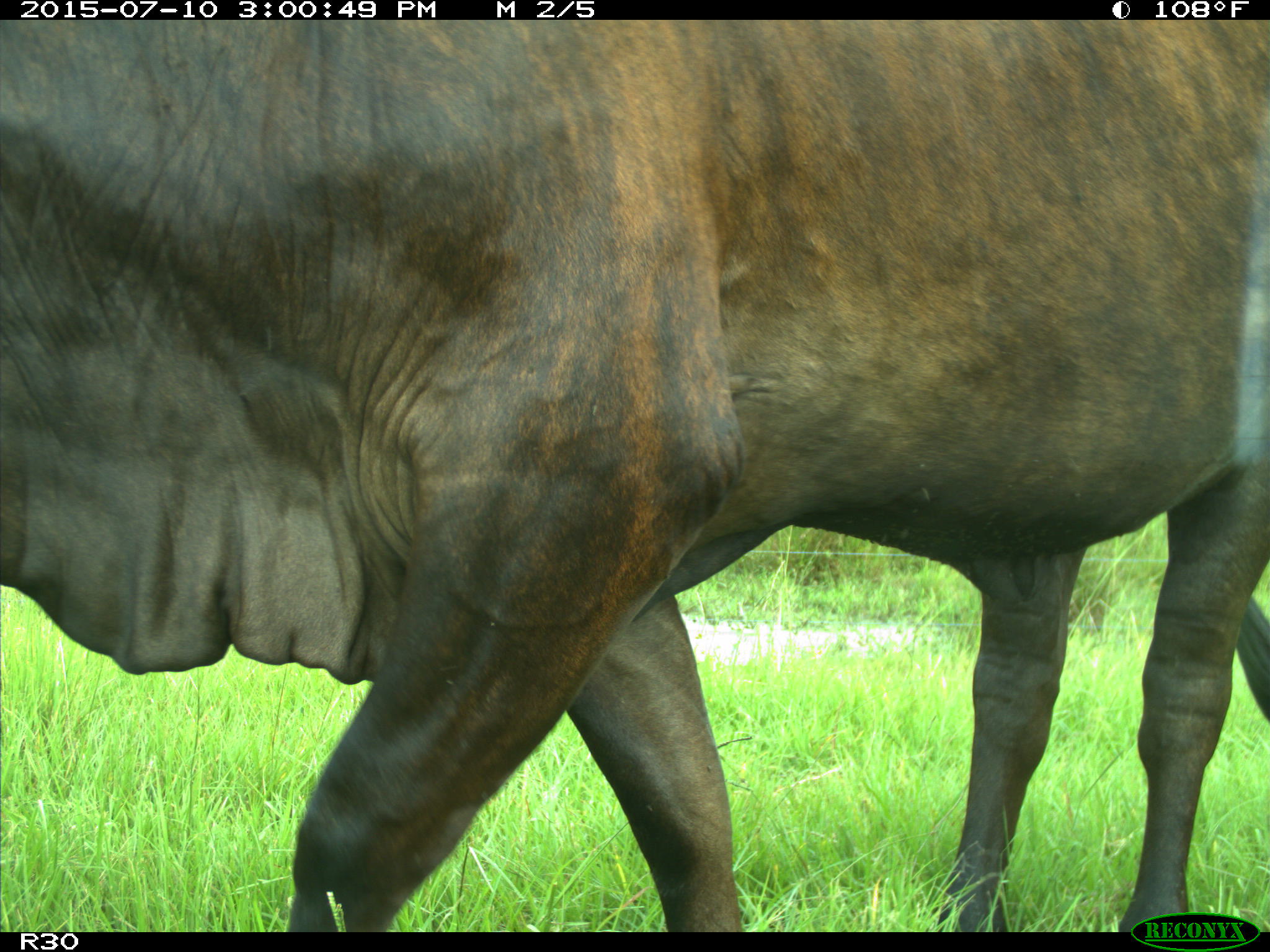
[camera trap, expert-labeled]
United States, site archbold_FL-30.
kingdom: Animalia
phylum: Chordata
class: Mammalia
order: Artiodactyla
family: Bovidae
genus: Bos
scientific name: Bos taurus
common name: domestic cow